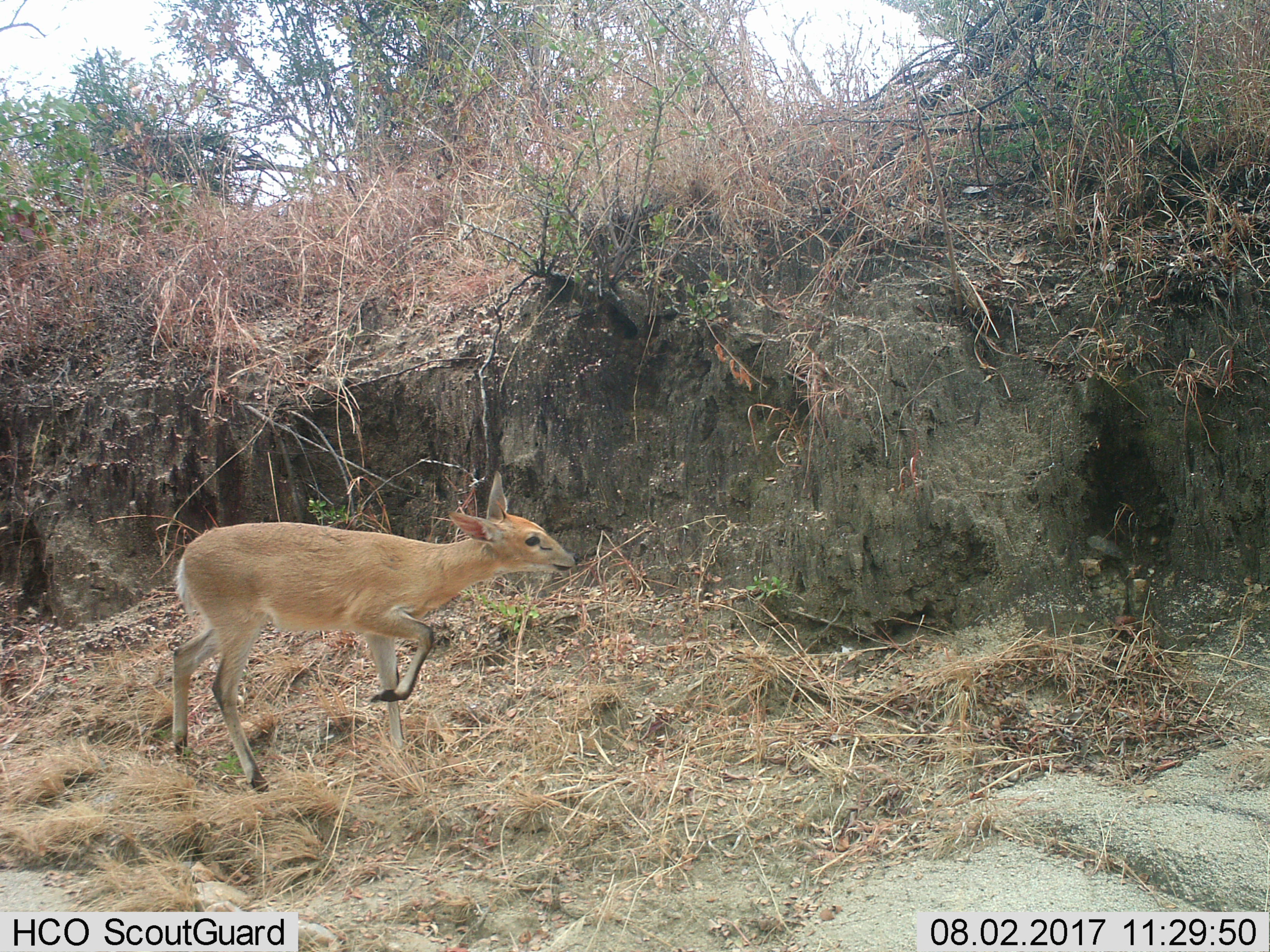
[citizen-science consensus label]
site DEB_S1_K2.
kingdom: Animalia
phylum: Chordata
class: Mammalia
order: Artiodactyla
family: Bovidae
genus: Sylvicapra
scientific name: Sylvicapra grimmia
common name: common duiker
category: duikercommongrey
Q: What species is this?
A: Duikercommongrey (common duiker) (Sylvicapra grimmia).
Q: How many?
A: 1.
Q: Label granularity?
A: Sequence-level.